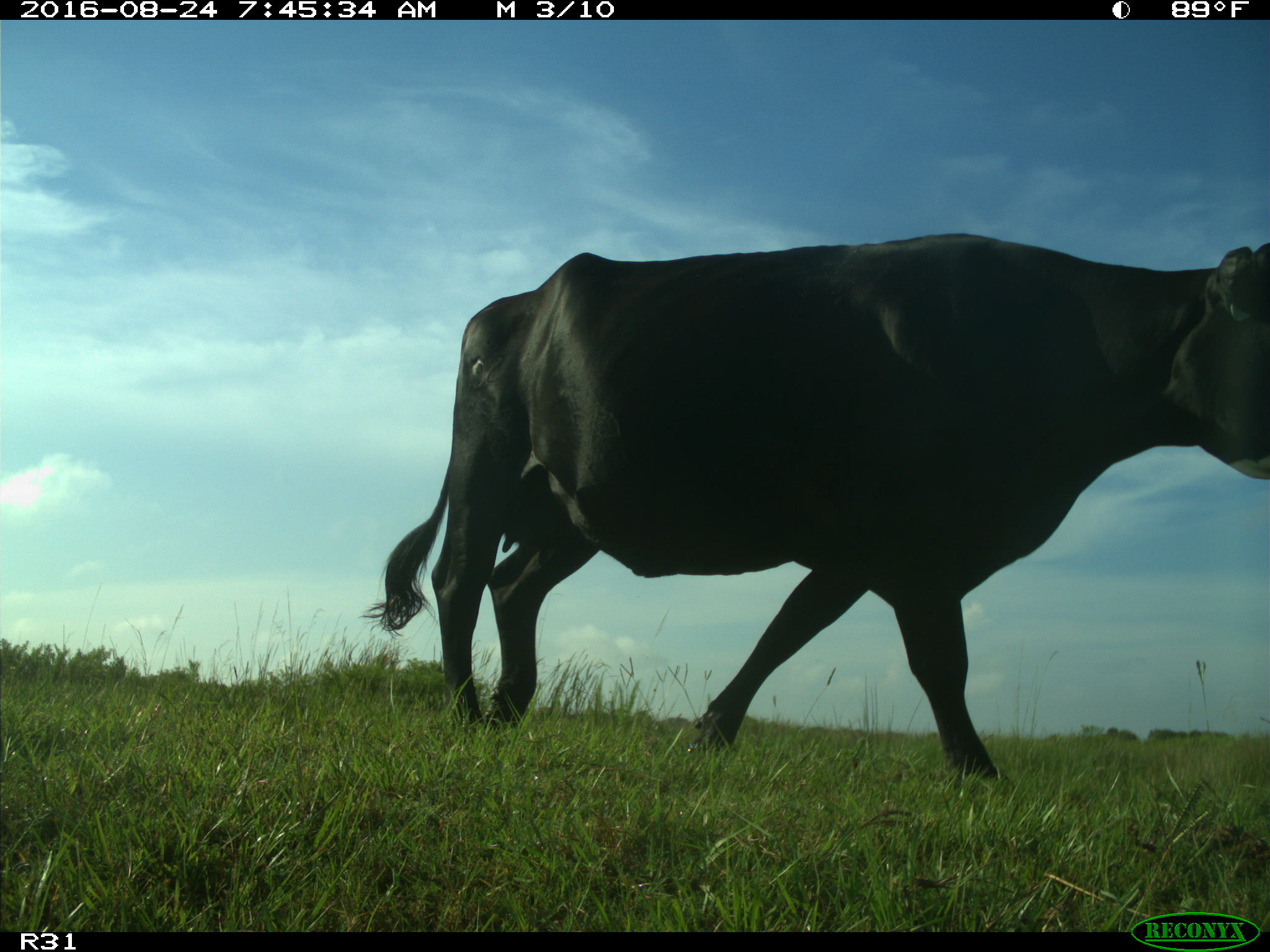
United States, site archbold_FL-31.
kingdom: Animalia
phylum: Chordata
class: Mammalia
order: Artiodactyla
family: Bovidae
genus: Bos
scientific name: Bos taurus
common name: domestic cow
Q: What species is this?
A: Bos taurus (domestic cow).